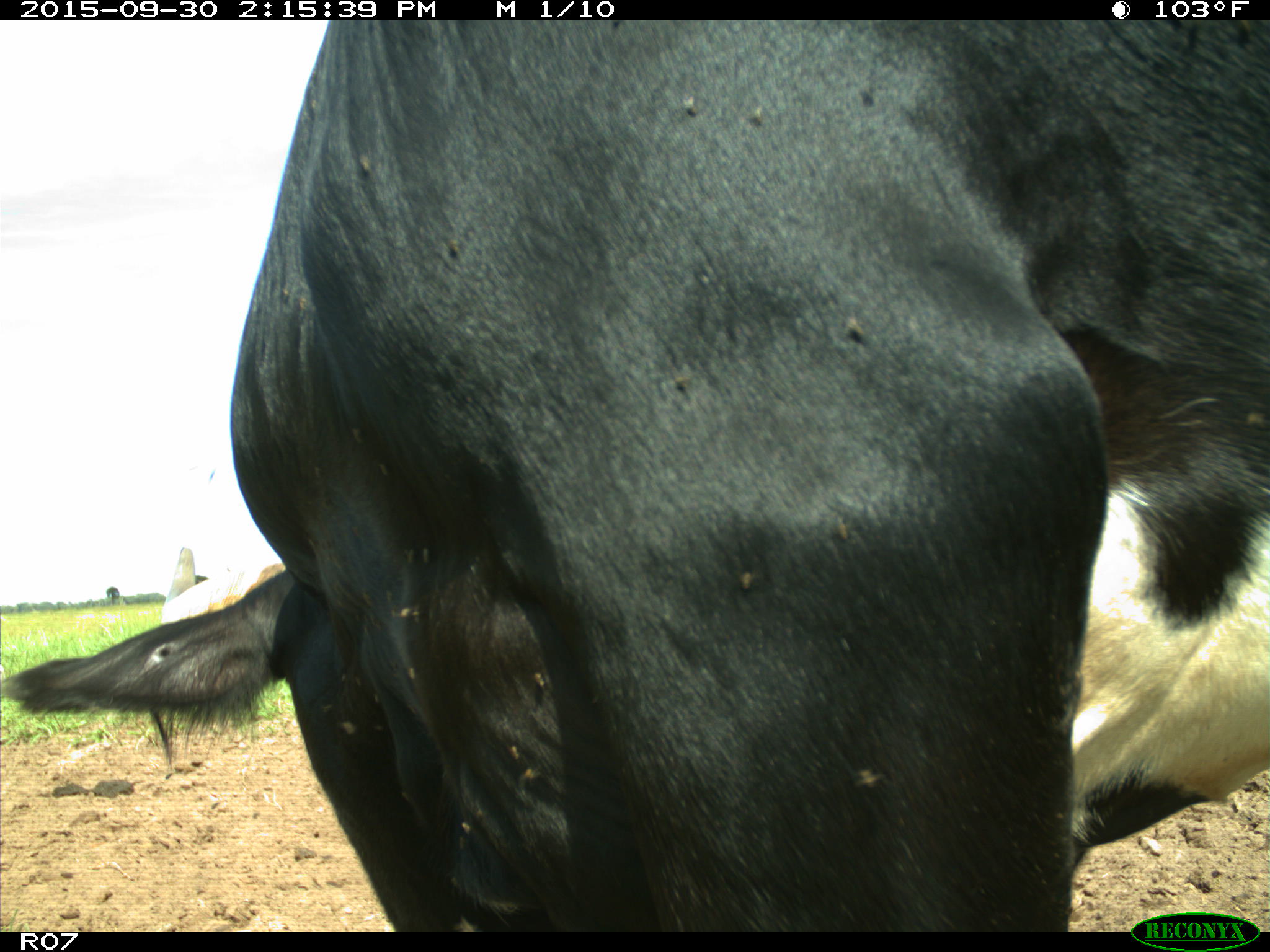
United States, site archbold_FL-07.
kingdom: Animalia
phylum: Chordata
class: Mammalia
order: Artiodactyla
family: Bovidae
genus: Bos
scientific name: Bos taurus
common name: domestic cow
Bos taurus (domestic cow).